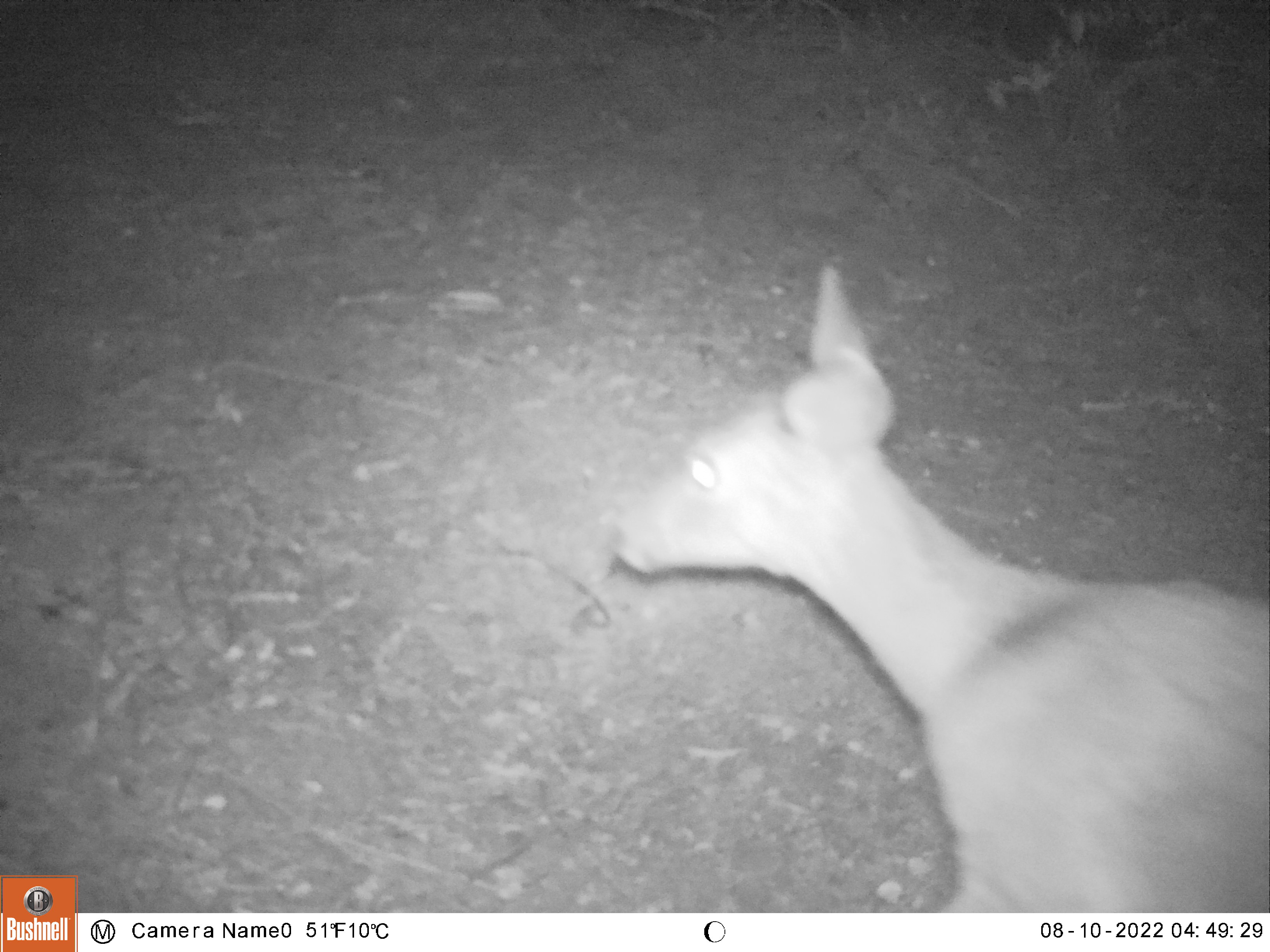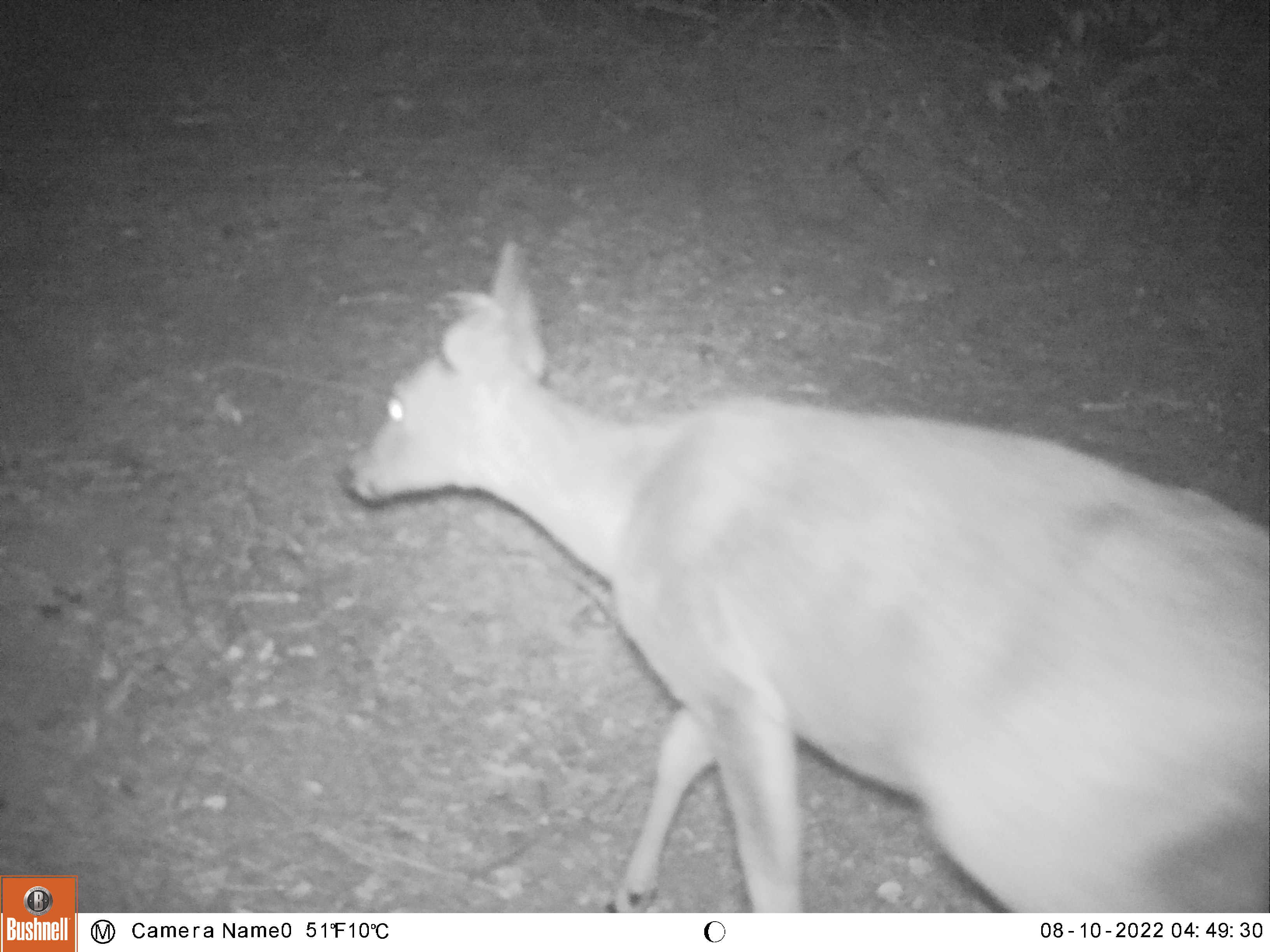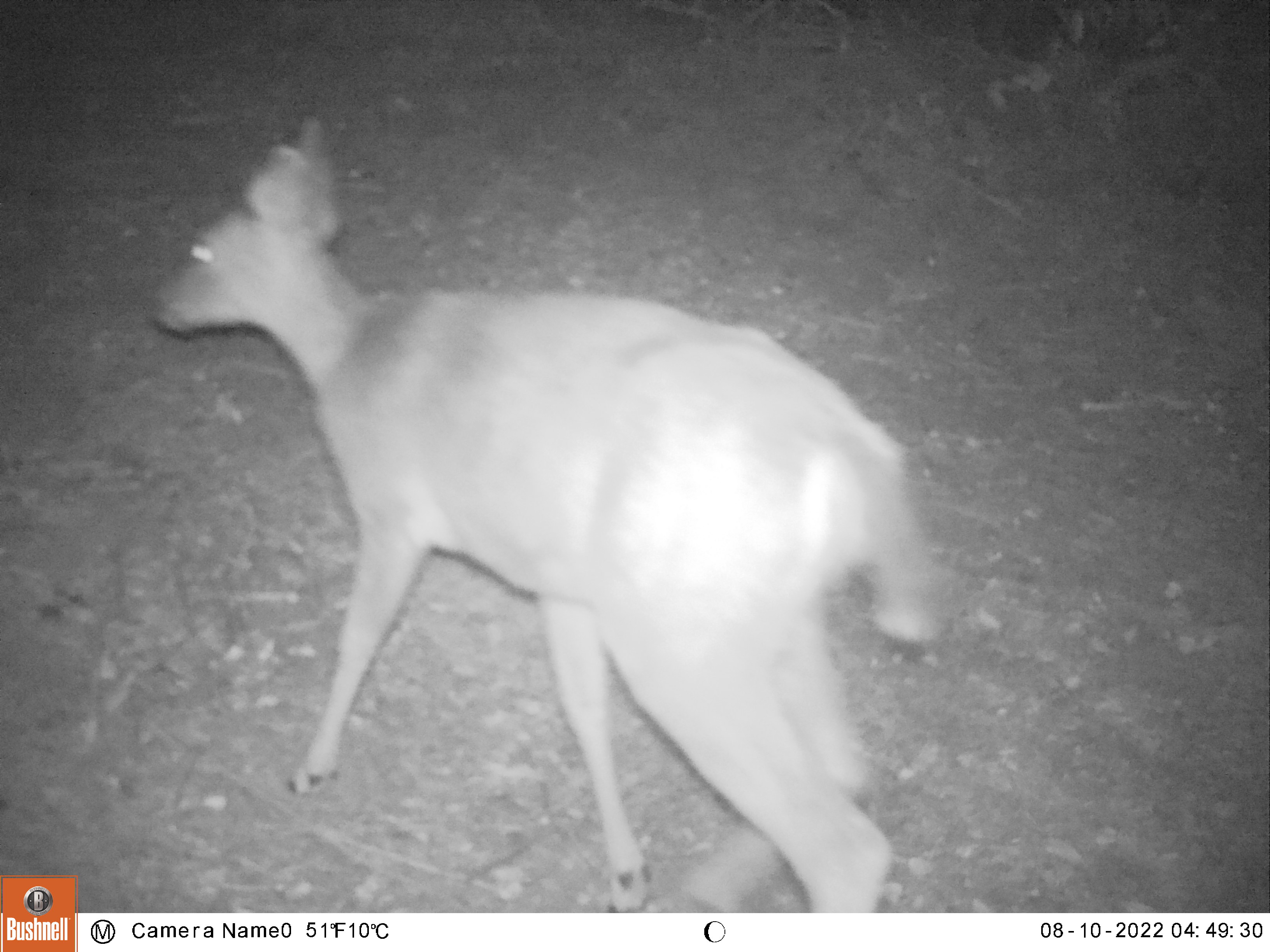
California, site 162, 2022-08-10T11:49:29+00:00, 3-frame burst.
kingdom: Animalia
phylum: Chordata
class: Mammalia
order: Artiodactyla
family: Cervidae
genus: Odocoileus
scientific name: Odocoileus hemionus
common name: mule deer